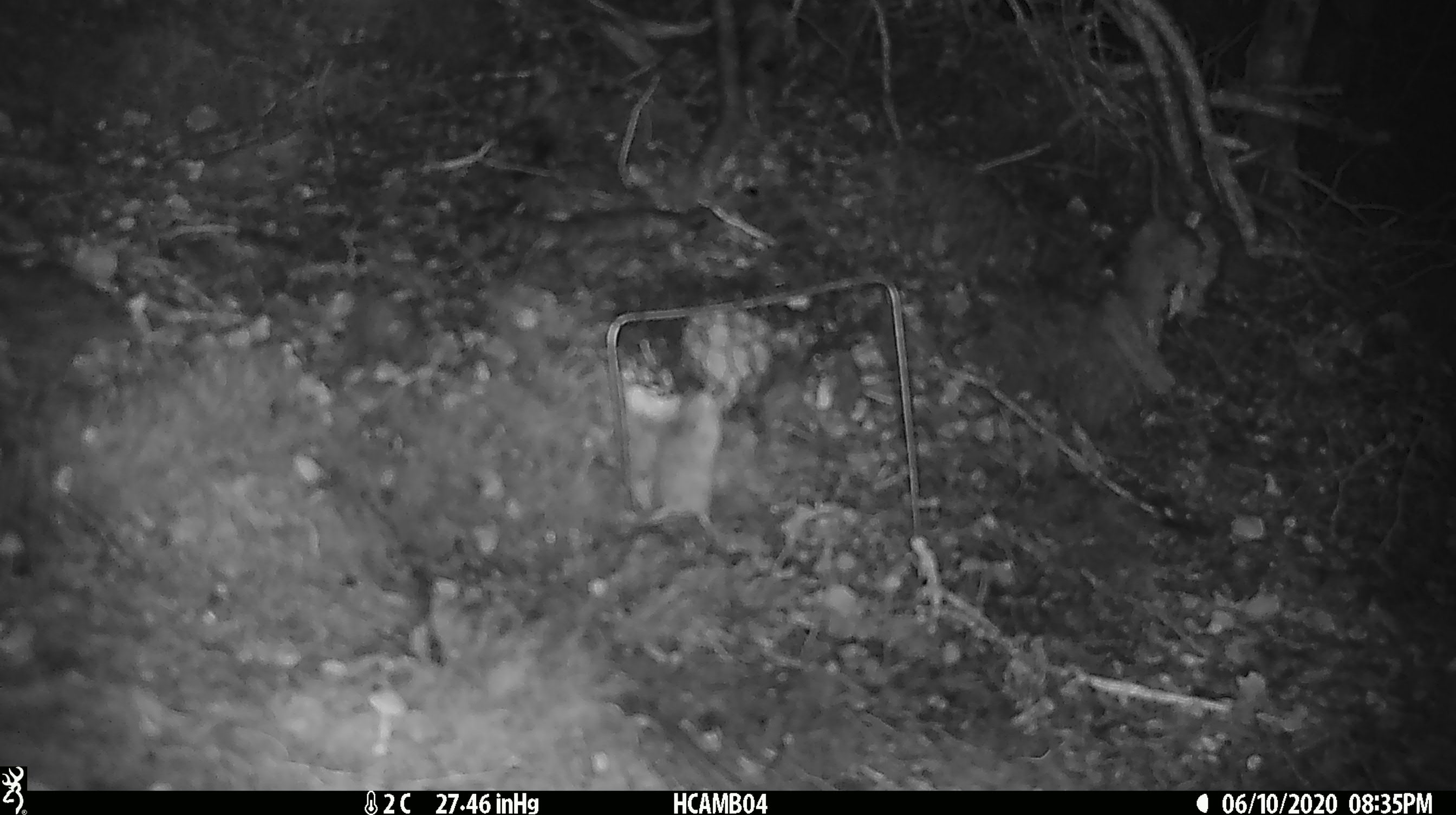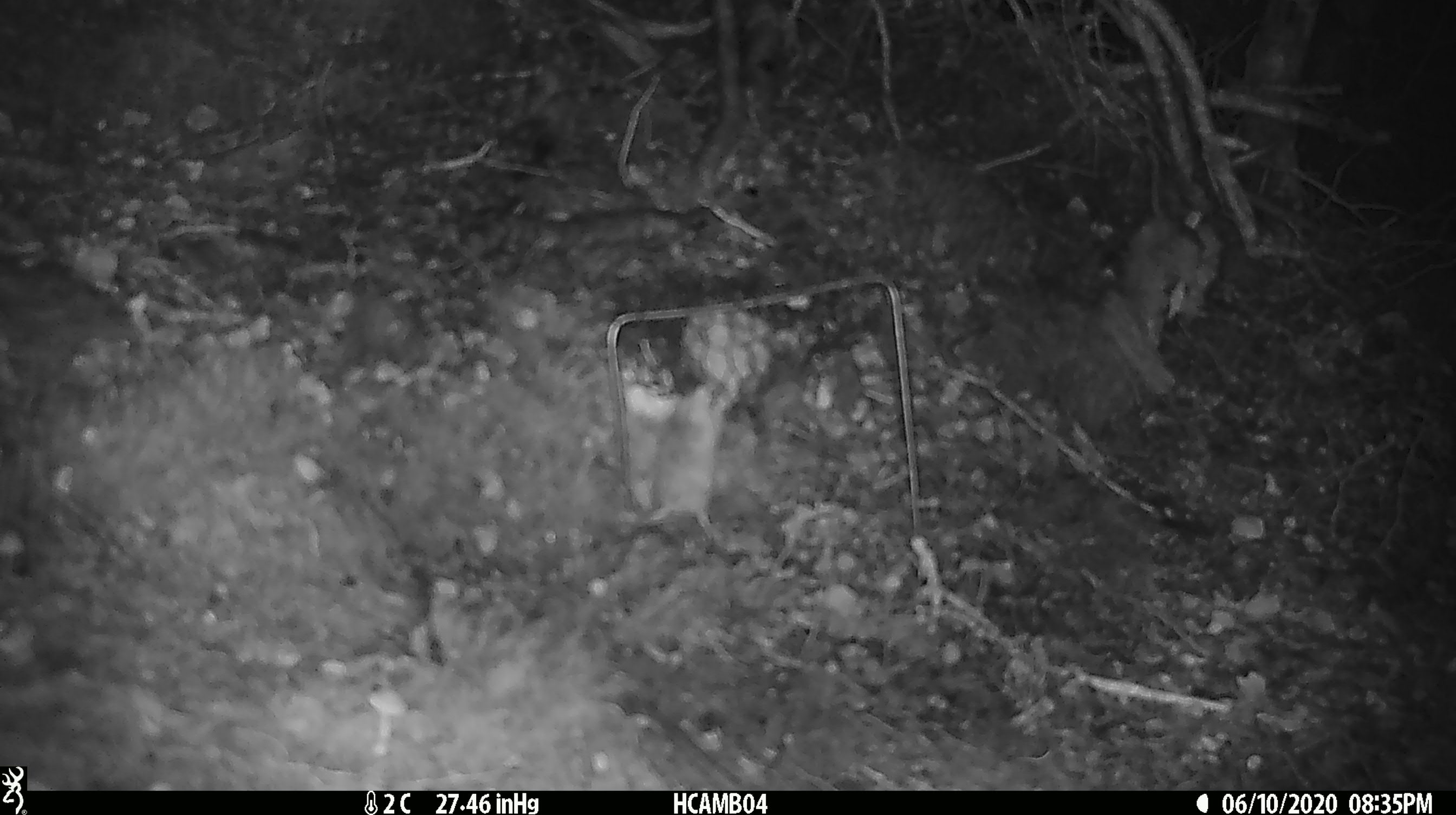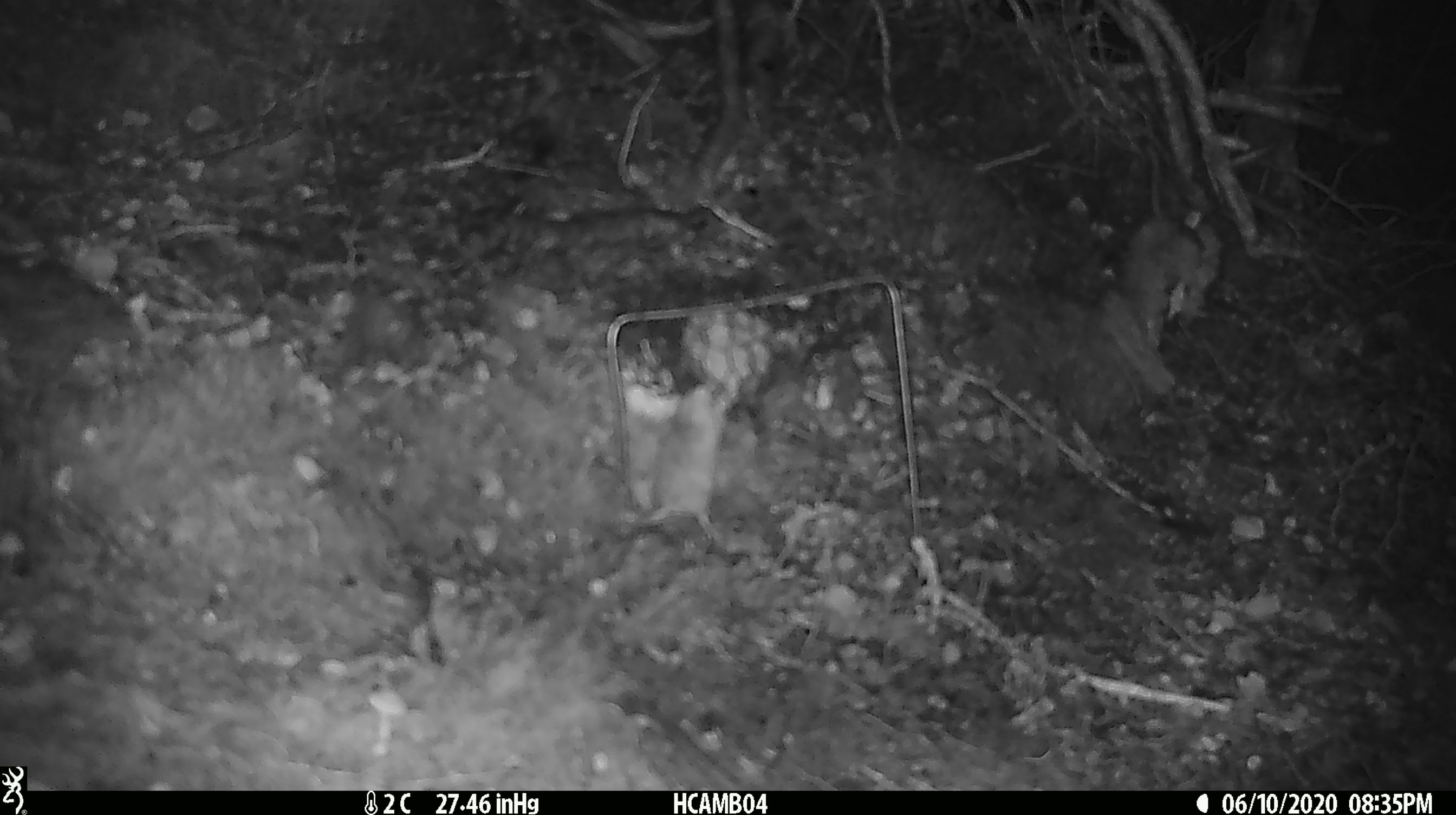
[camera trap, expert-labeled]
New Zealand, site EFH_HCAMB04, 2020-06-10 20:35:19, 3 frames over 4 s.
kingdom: Animalia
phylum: Chordata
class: Mammalia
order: Rodentia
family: Muridae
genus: Mus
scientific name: Mus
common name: mouse